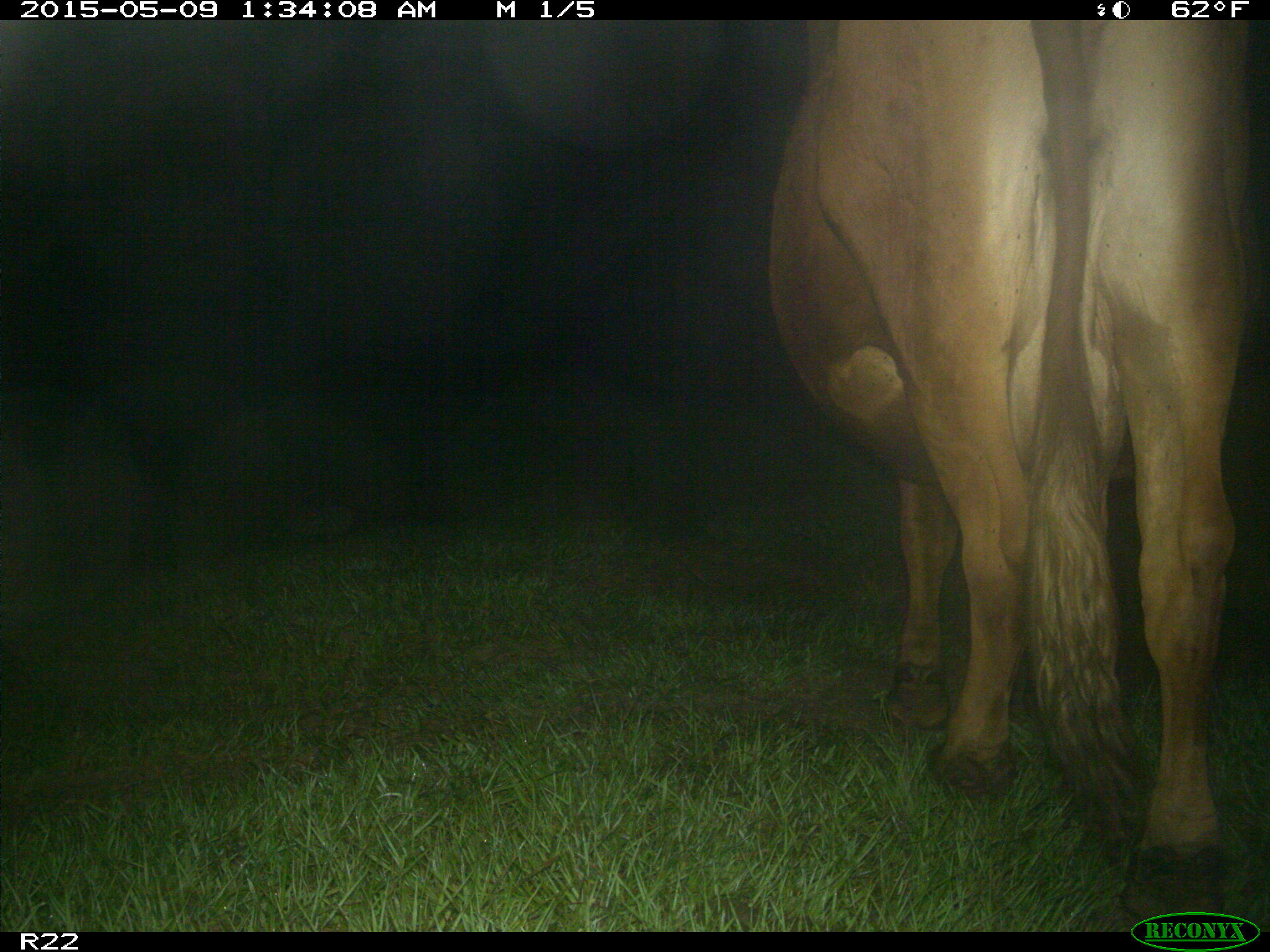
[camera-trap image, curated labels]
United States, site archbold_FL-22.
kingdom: Animalia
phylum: Chordata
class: Mammalia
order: Artiodactyla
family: Bovidae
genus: Bos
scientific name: Bos taurus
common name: domestic cow